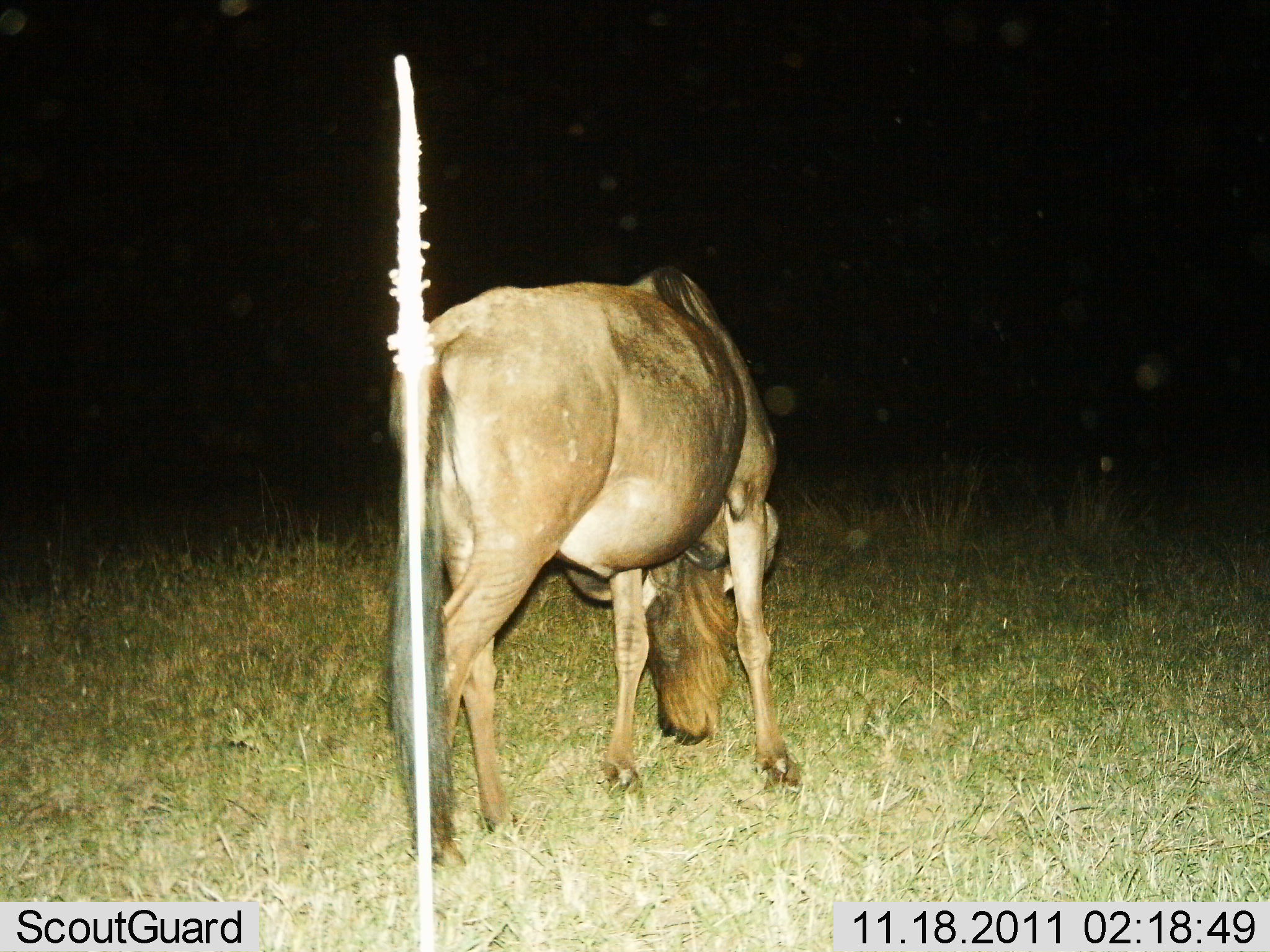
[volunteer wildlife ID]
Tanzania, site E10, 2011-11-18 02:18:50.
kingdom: Animalia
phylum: Chordata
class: Mammalia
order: Artiodactyla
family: Bovidae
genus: Connochaetes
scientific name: Connochaetes taurinus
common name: blue wildebeest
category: wildebeest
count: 1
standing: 42%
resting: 0%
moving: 0%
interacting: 0%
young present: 0%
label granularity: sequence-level